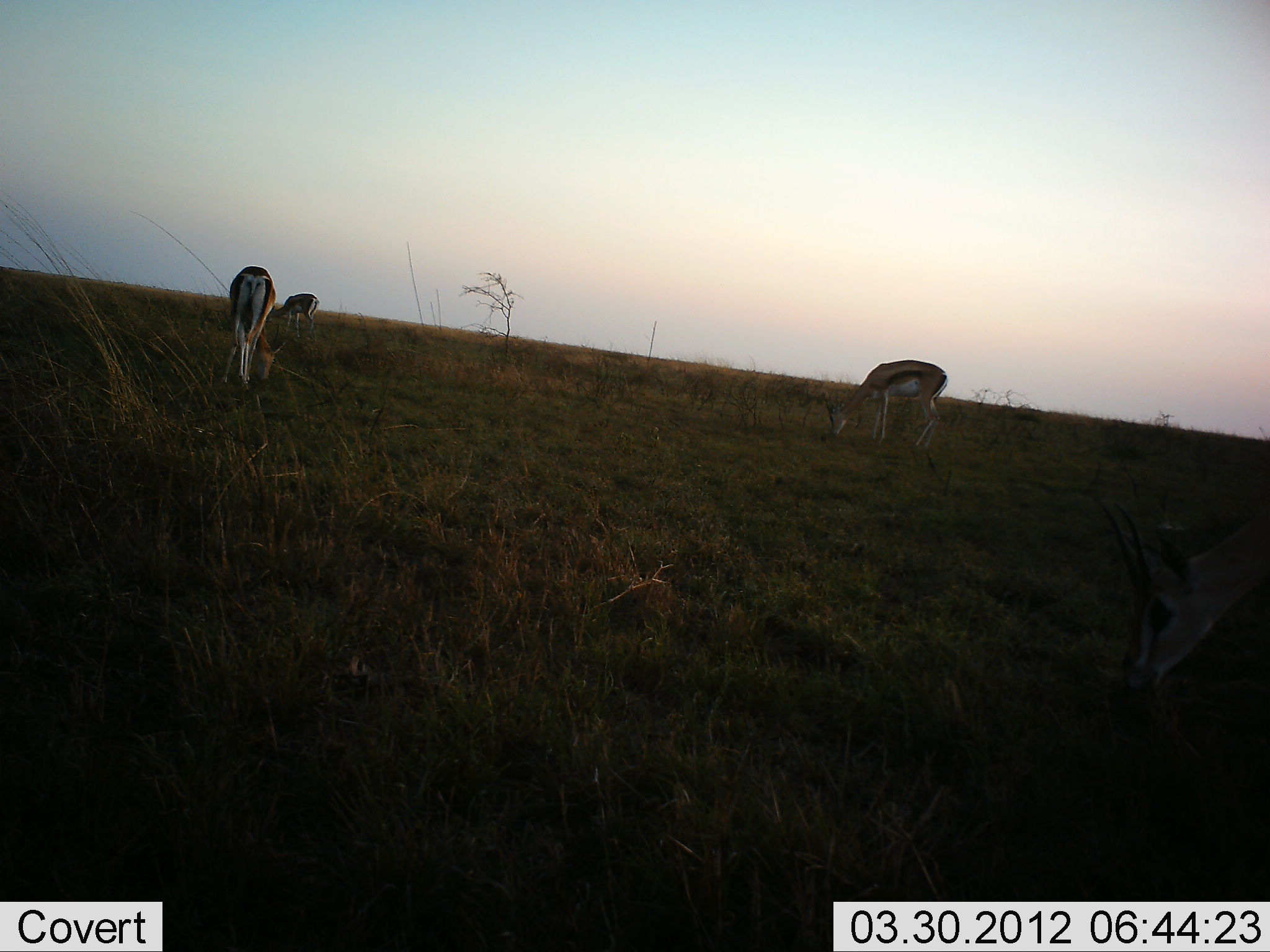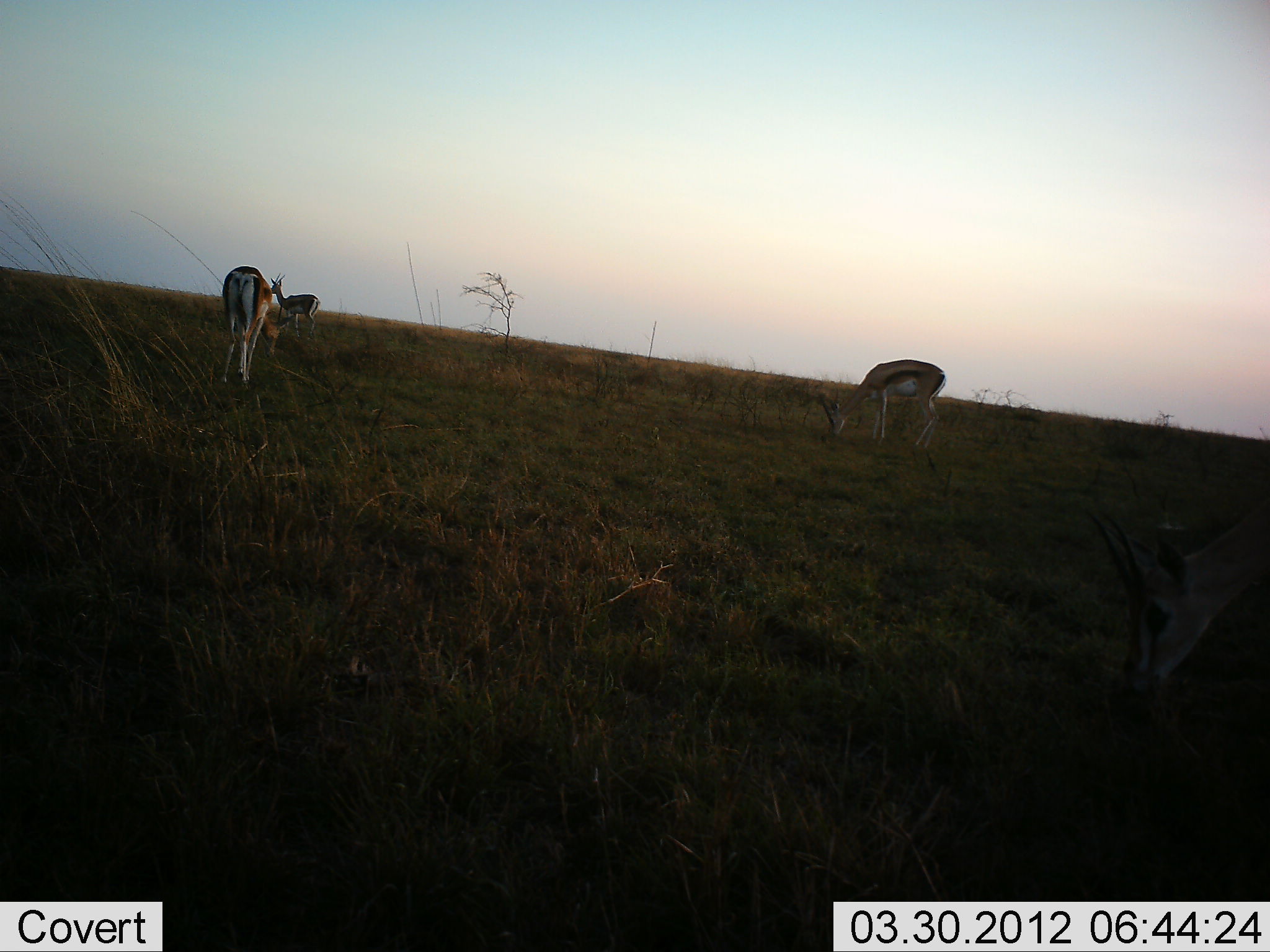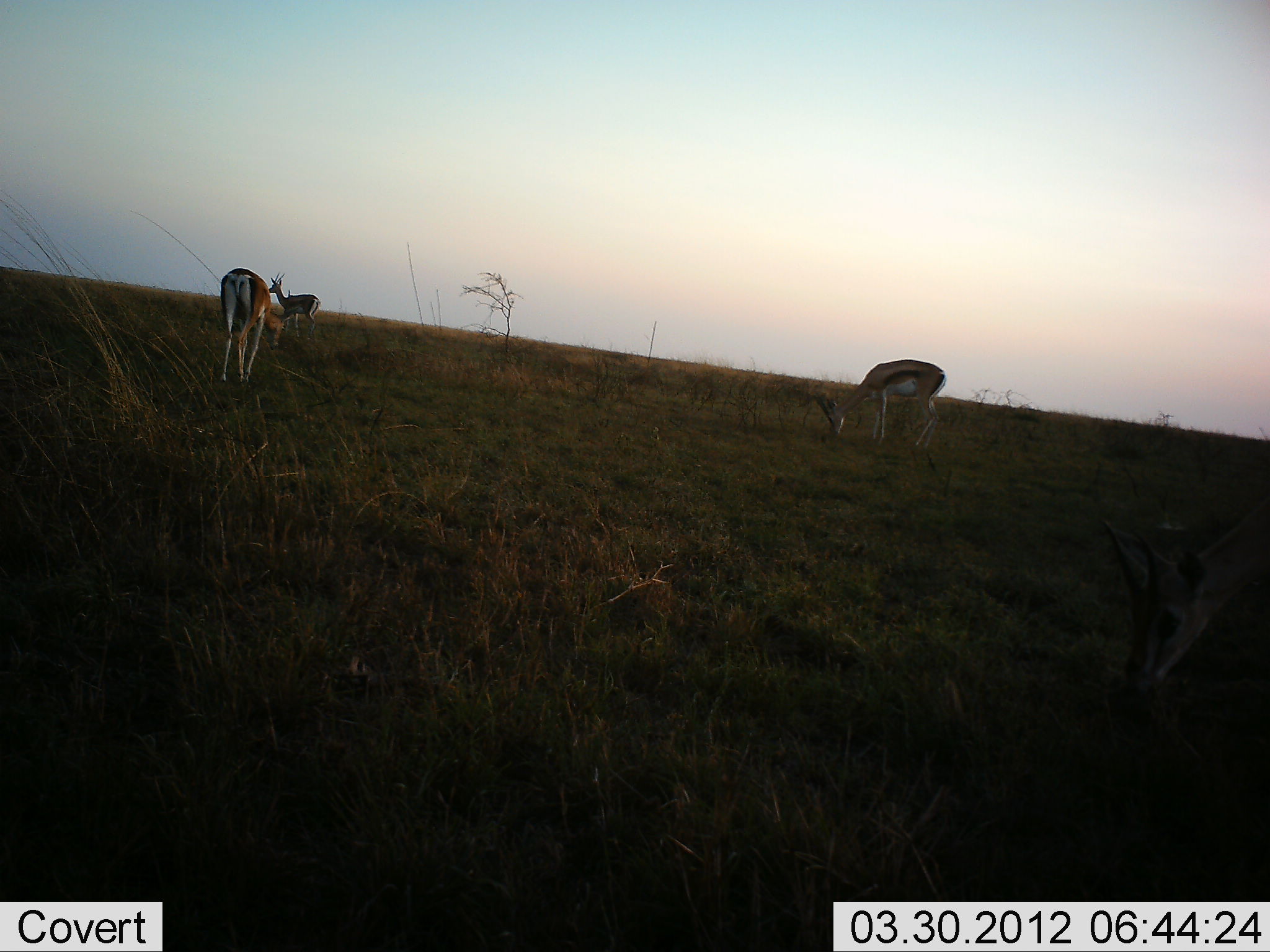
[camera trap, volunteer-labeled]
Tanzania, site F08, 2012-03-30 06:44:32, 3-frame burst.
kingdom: Animalia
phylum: Chordata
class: Mammalia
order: Artiodactyla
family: Bovidae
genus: Eudorcas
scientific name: Eudorcas thomsonii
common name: thomson's gazelle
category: gazellethomsons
Gazellethomsons (thomson's gazelle) (Eudorcas thomsonii), count 3. Behavior (volunteer vote fractions): standing 36%, resting 0%, moving 7%, interacting 0%. Young present (vote fraction): 0%. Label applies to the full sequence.